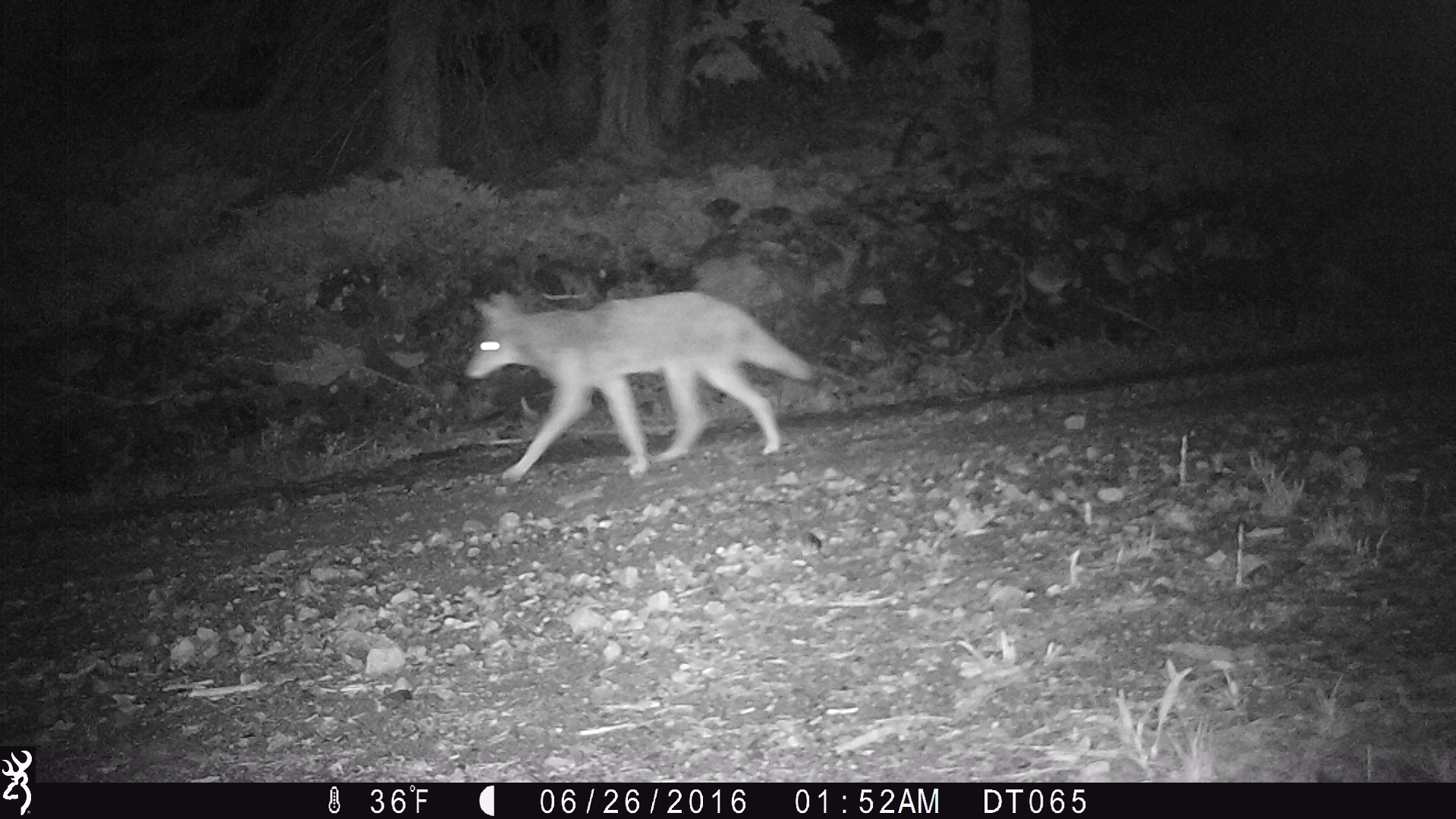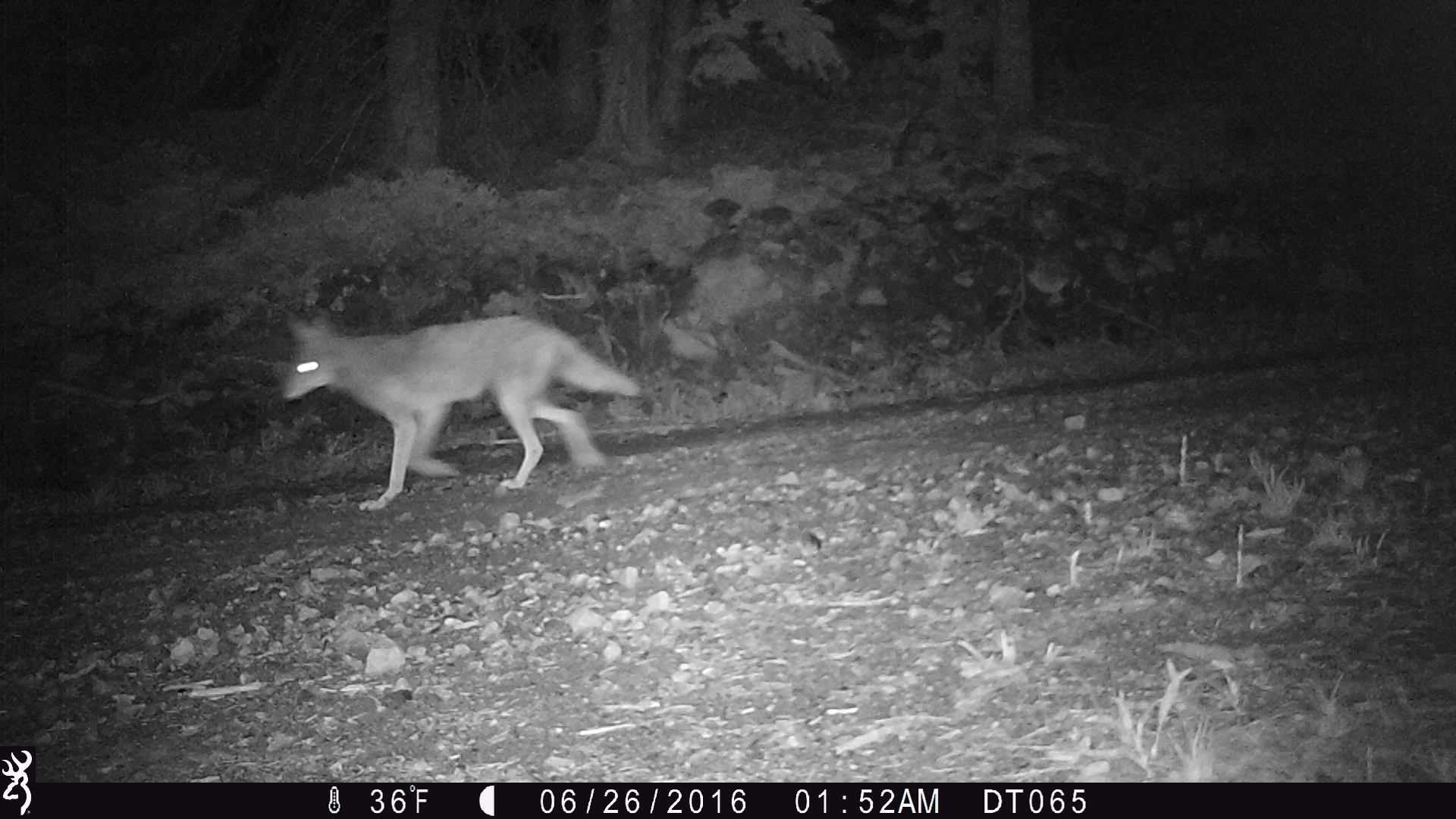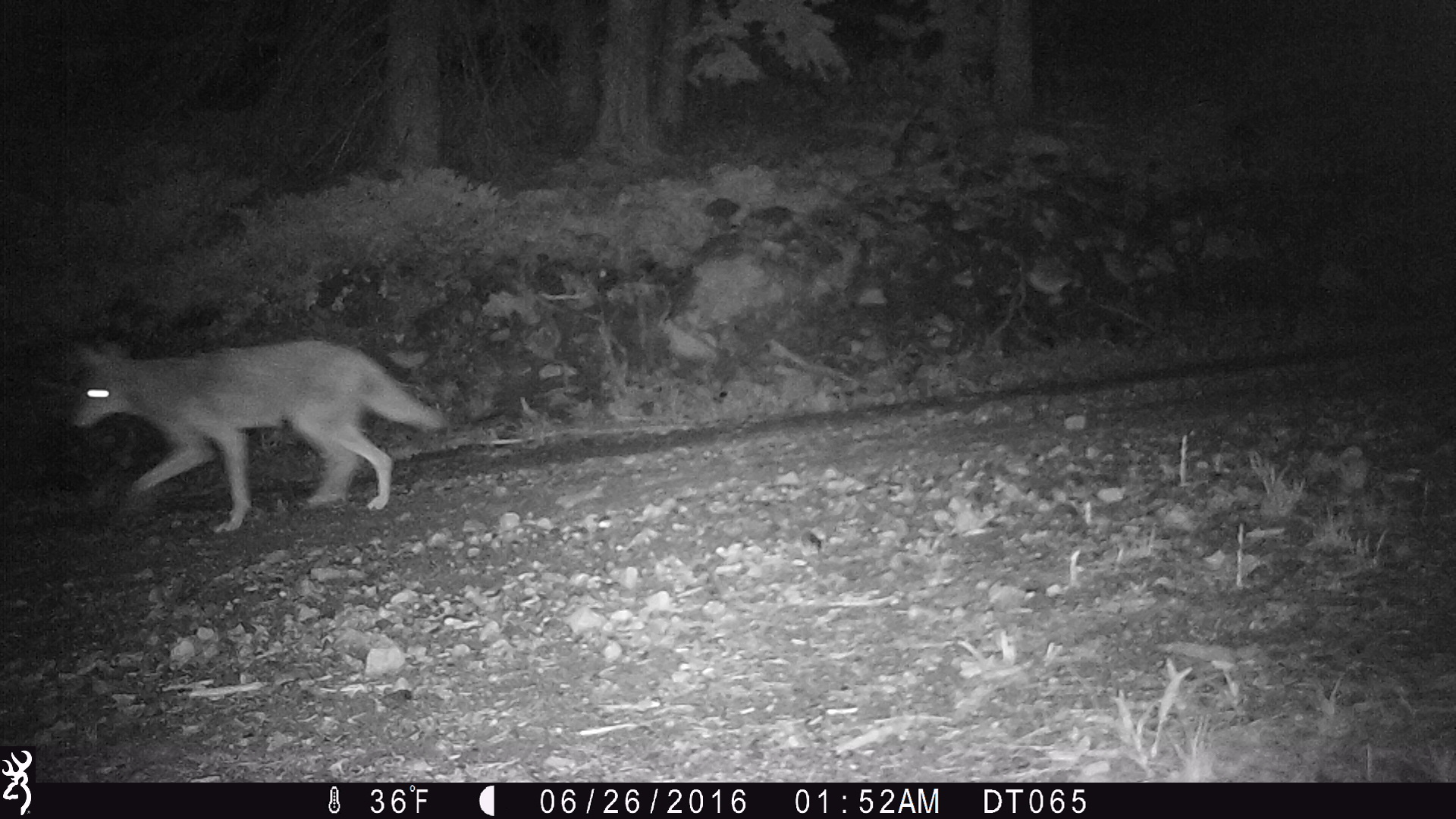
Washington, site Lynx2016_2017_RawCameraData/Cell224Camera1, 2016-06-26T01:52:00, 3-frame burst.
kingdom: Animalia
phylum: Chordata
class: Mammalia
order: Carnivora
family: Canidae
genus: Canis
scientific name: Canis latrans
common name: coyote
Canis latrans (coyote). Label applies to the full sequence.